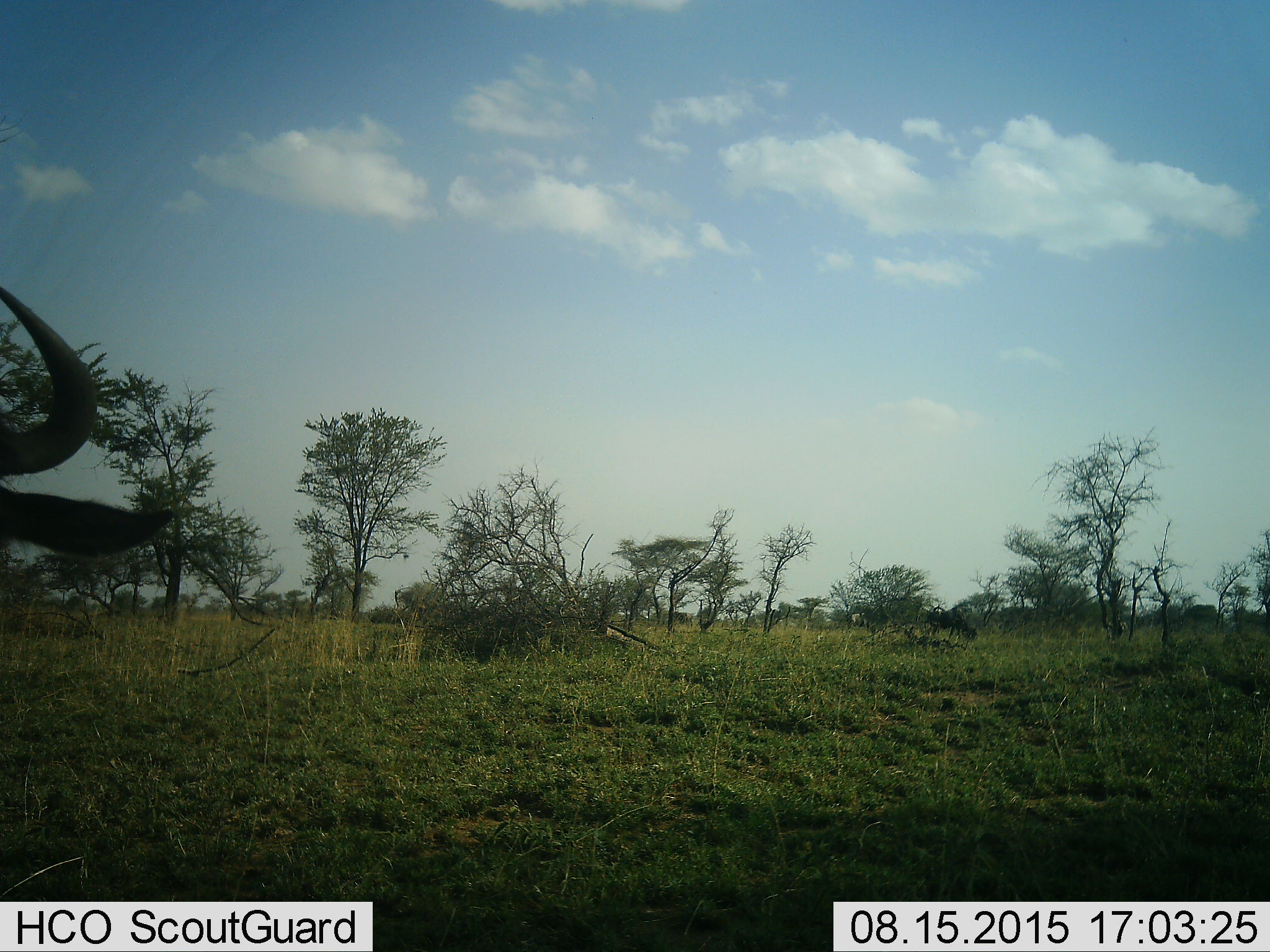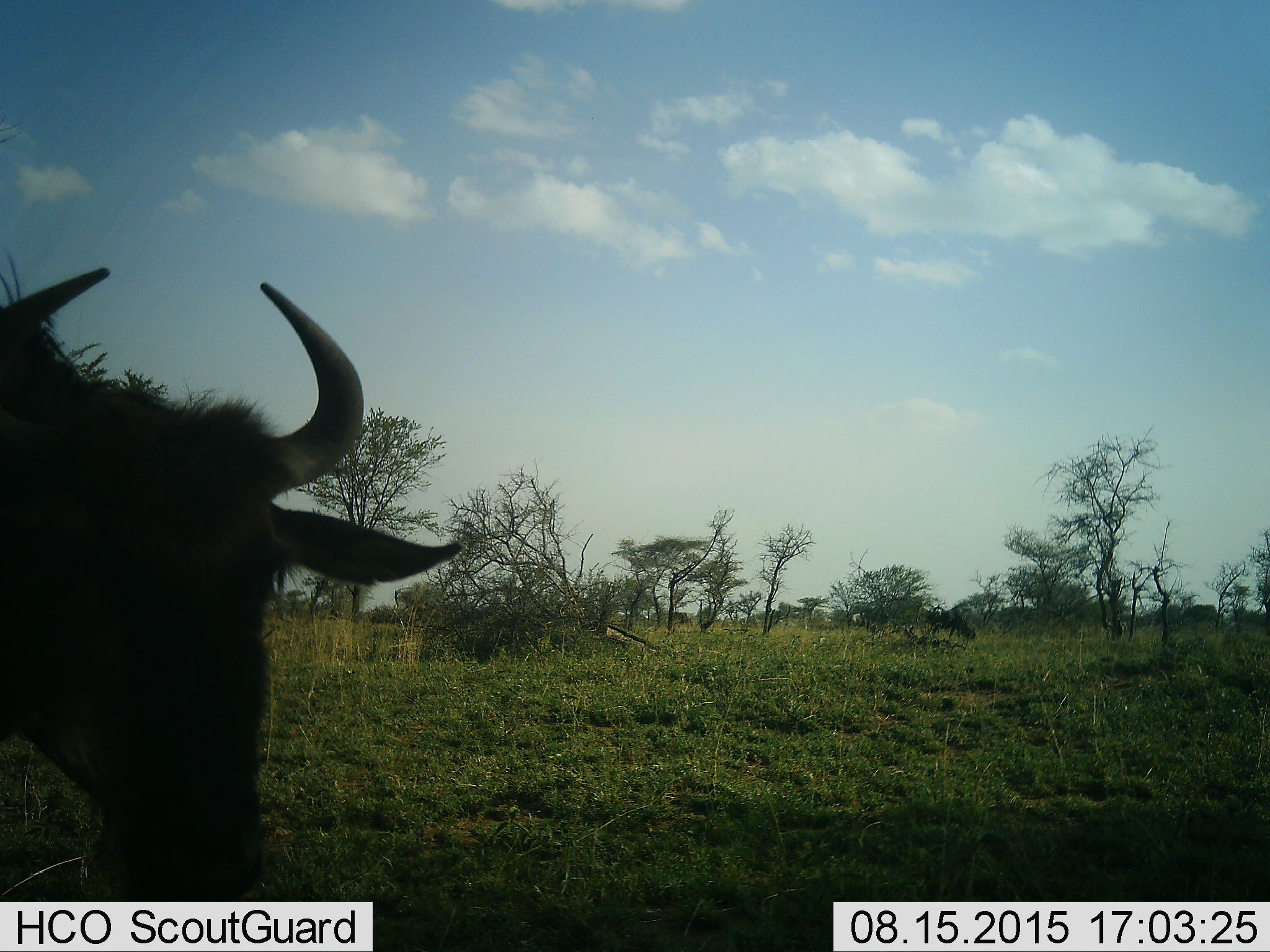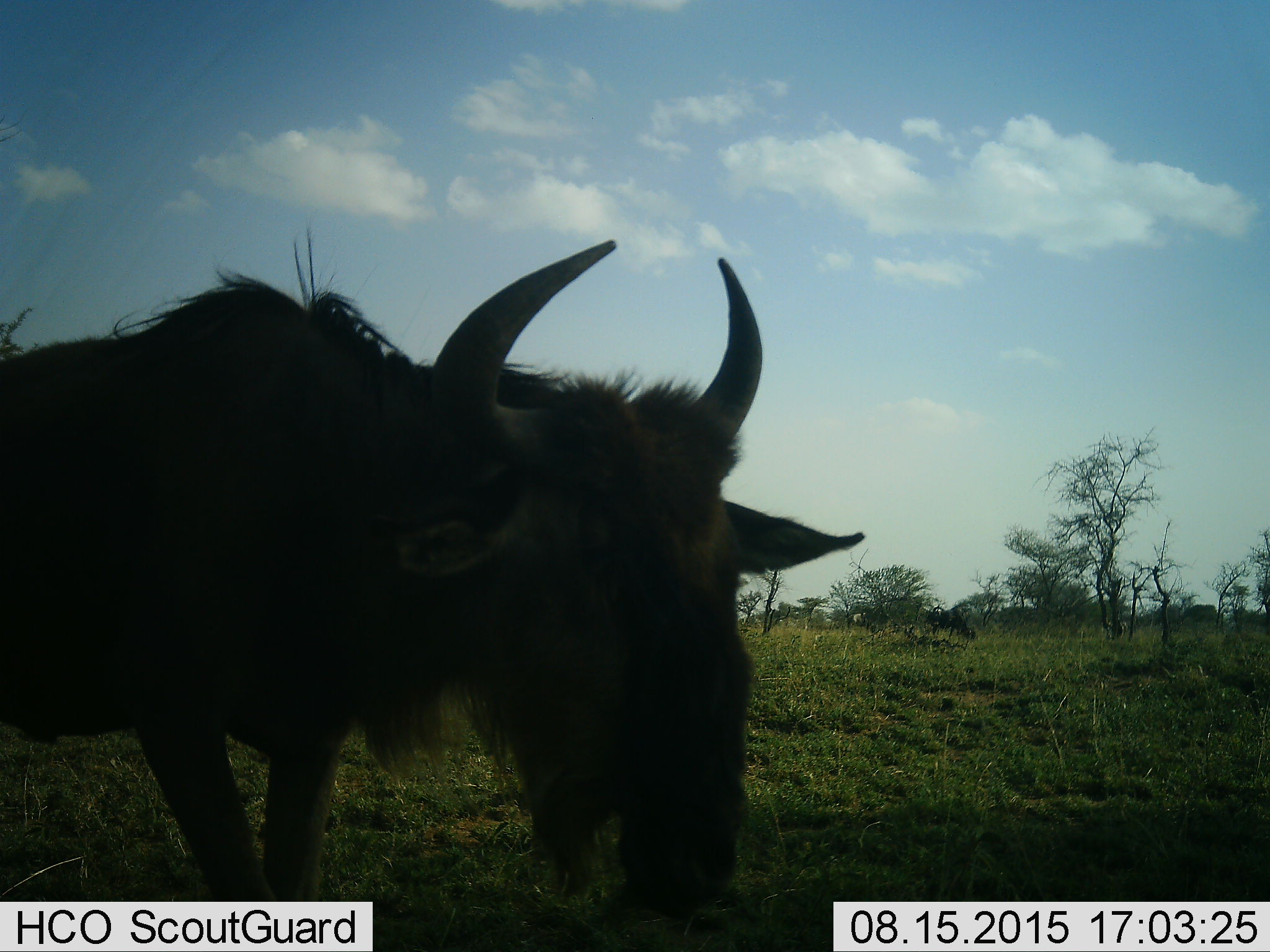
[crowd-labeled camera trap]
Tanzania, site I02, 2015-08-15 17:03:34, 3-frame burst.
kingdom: Animalia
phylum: Chordata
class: Mammalia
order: Artiodactyla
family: Bovidae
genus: Connochaetes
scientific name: Connochaetes taurinus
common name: blue wildebeest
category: wildebeest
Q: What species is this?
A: Wildebeest (blue wildebeest) (Connochaetes taurinus).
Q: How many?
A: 1.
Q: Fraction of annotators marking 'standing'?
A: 0%.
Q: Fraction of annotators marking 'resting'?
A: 0%.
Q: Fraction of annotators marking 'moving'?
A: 100%.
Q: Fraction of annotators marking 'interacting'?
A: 0%.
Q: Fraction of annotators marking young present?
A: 0%.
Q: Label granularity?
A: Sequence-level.